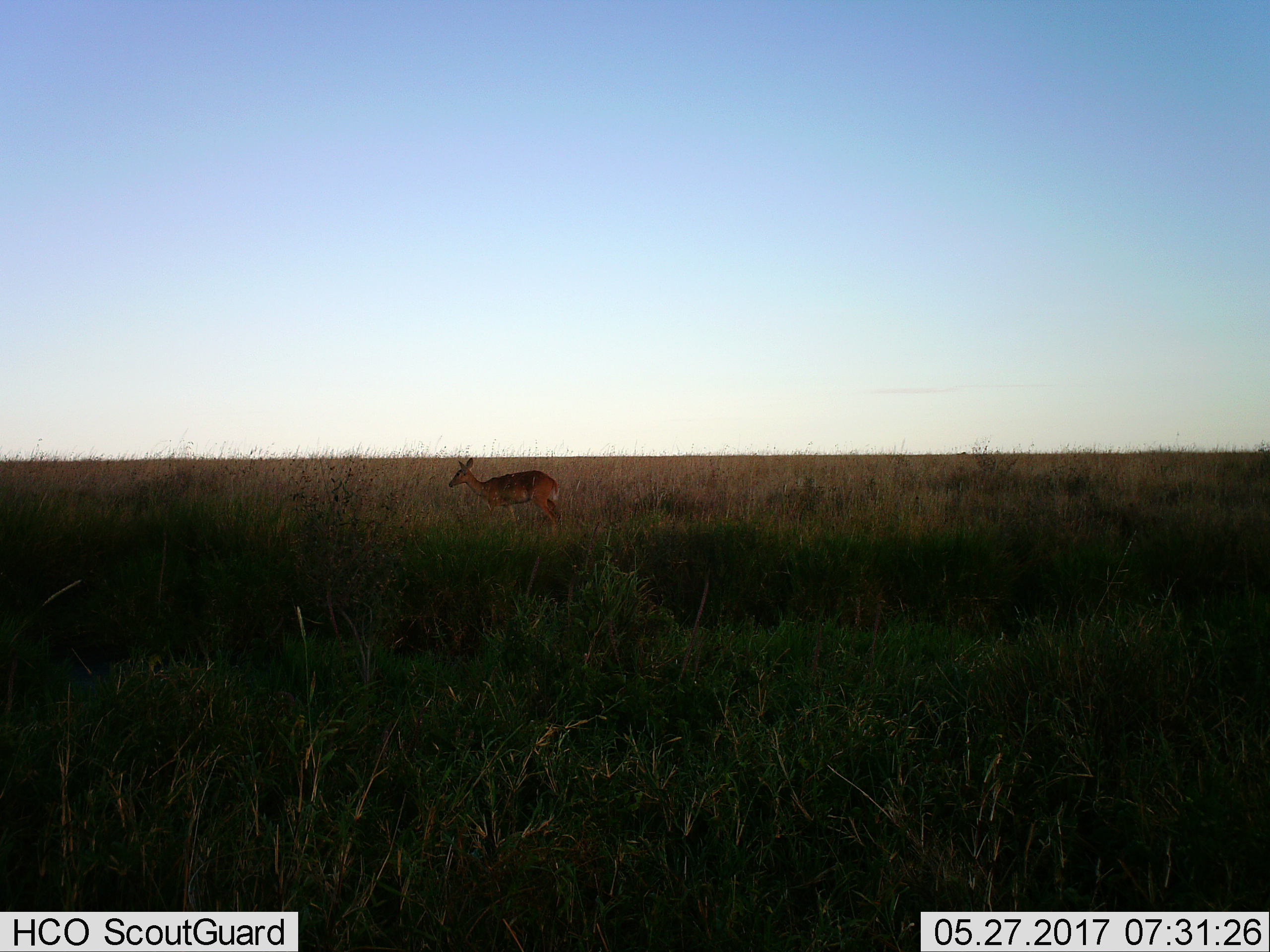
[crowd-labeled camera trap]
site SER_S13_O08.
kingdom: Animalia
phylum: Chordata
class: Mammalia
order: Artiodactyla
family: Bovidae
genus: Redunca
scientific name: Redunca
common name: reedbuck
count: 1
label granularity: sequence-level